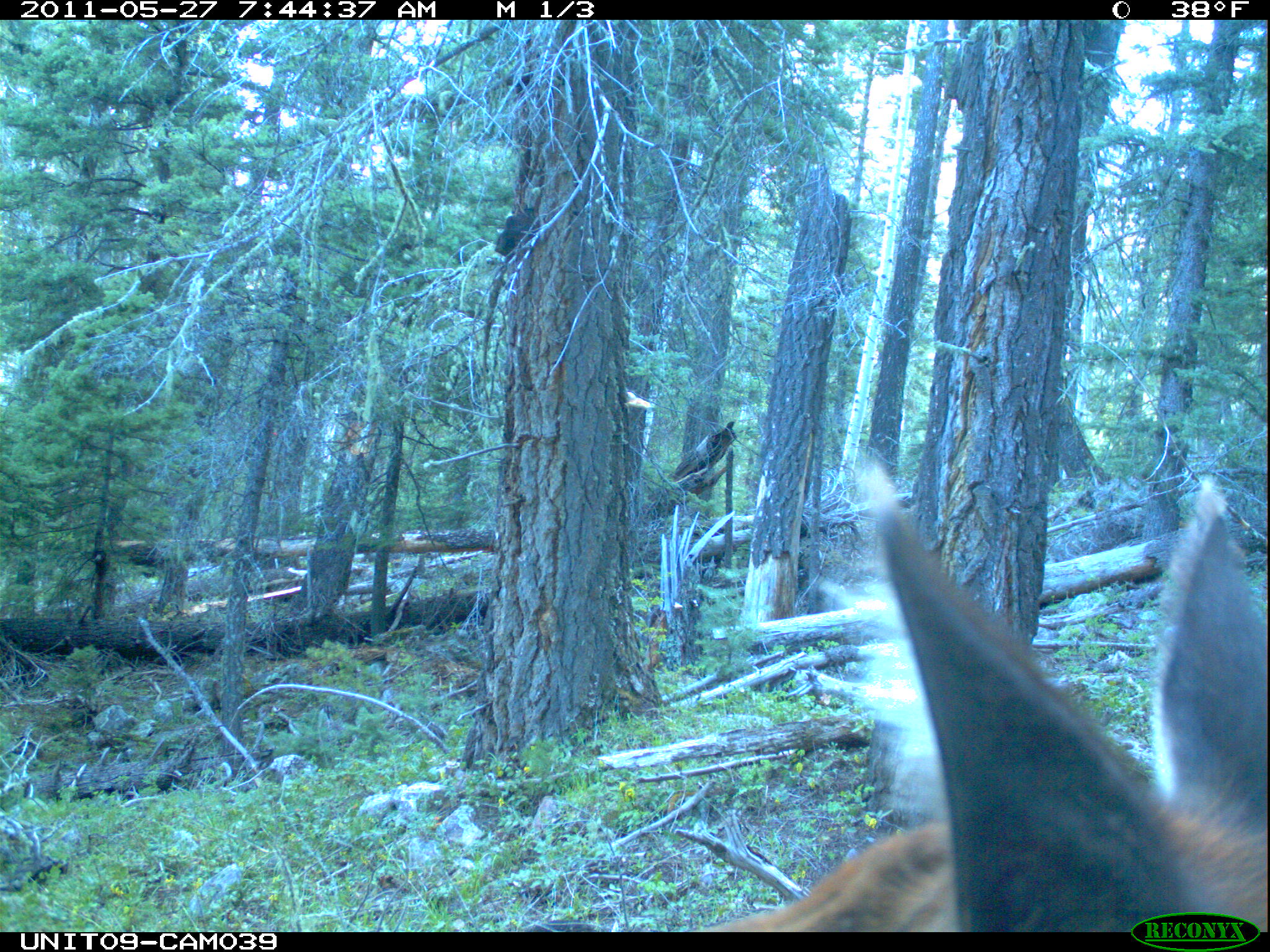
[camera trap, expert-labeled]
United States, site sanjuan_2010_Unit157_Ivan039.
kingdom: Animalia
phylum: Chordata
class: Mammalia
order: Artiodactyla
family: Cervidae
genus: Cervus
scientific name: Cervus elaphus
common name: red deer